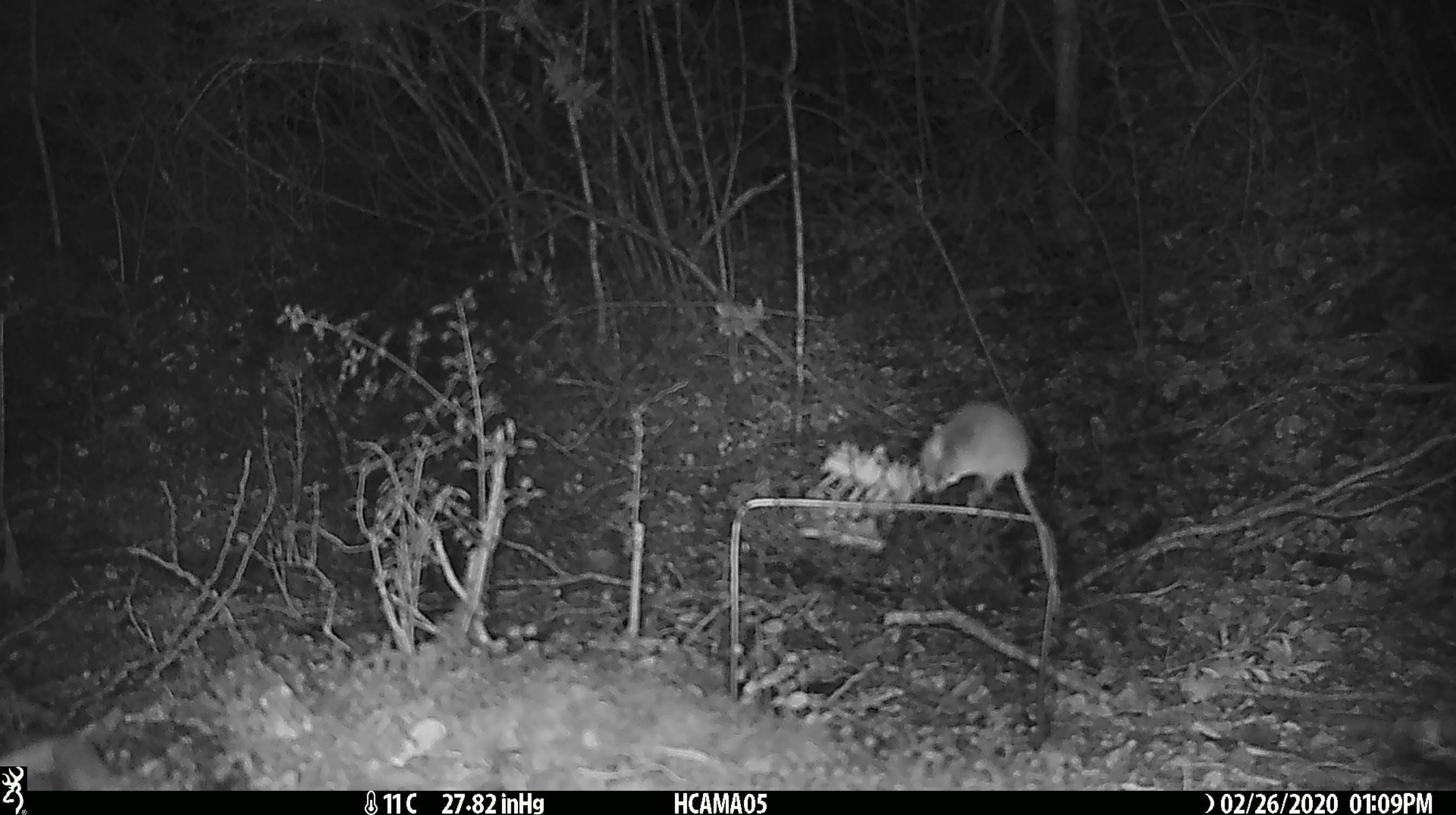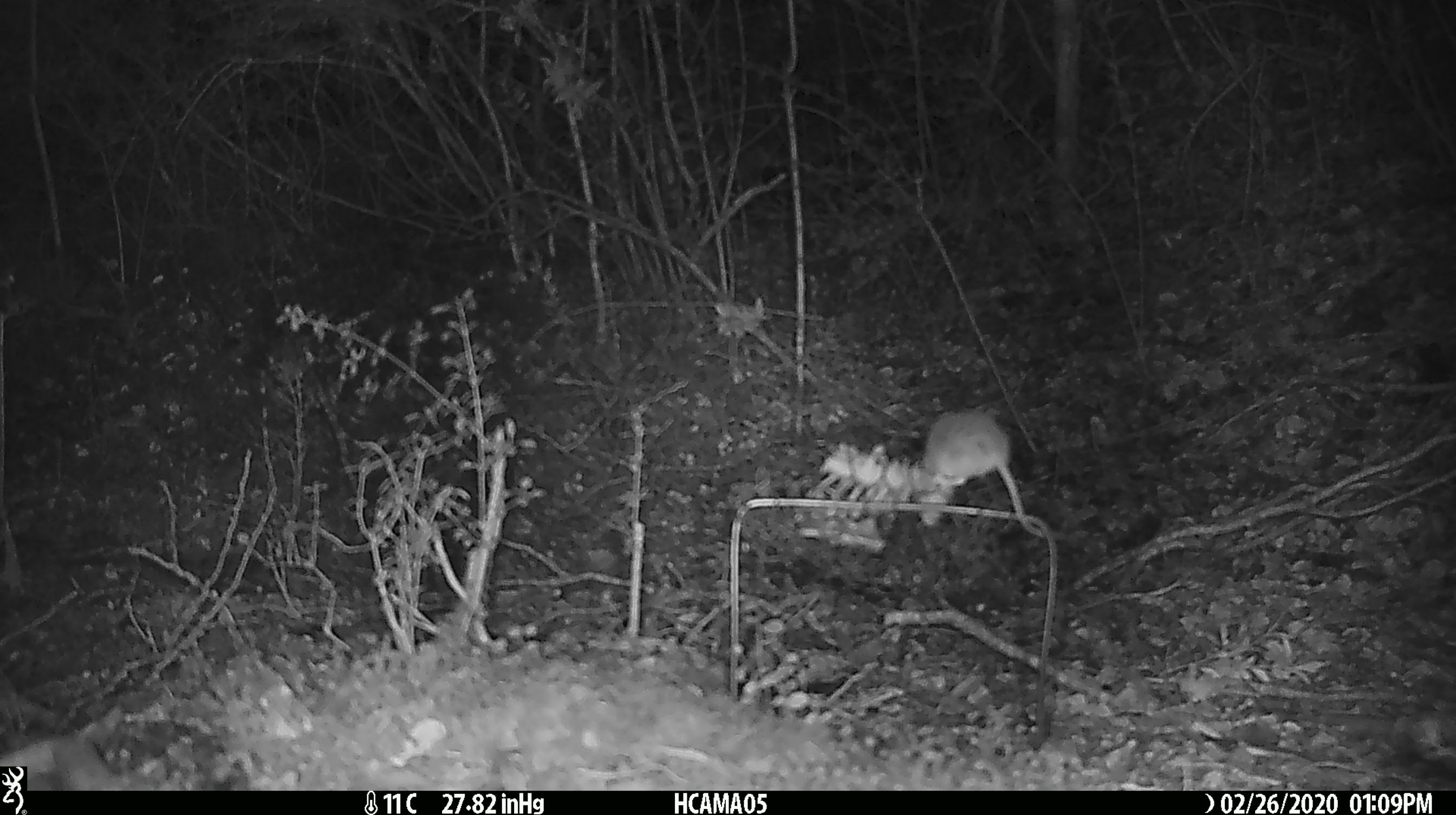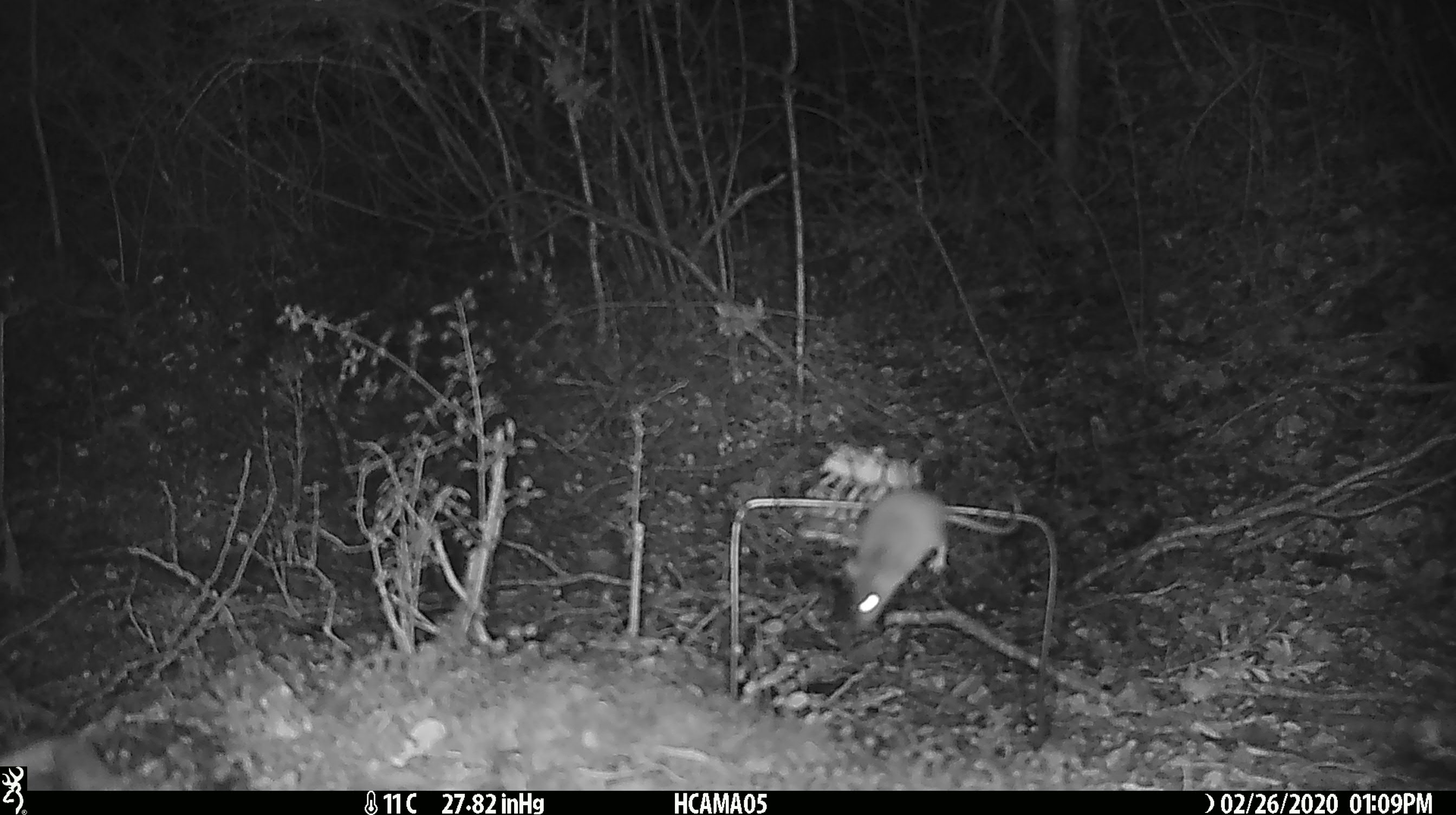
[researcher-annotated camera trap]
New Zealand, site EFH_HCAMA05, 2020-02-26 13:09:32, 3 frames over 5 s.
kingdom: Animalia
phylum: Chordata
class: Mammalia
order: Rodentia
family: Muridae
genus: Mus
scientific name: Mus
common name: mouse